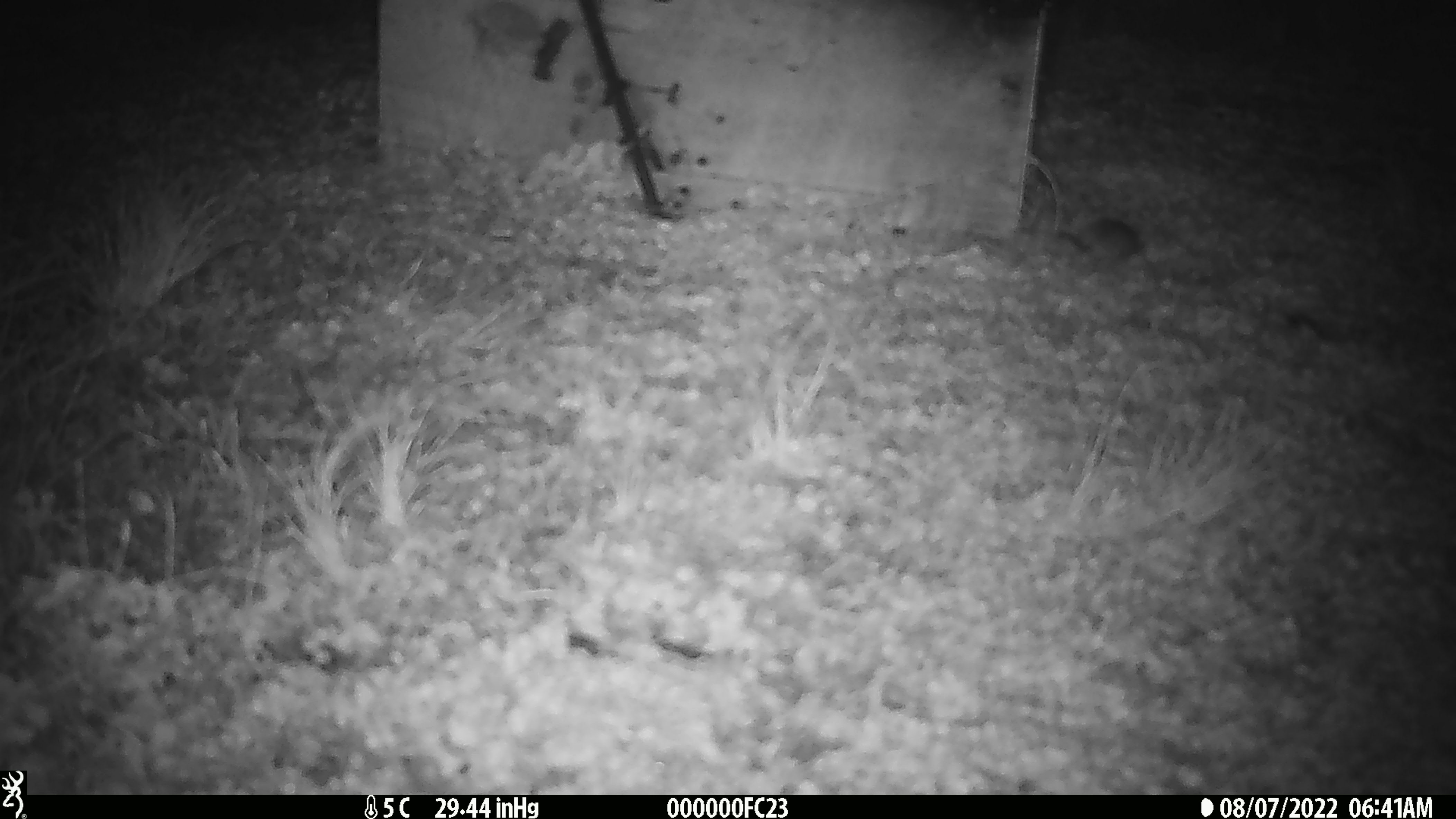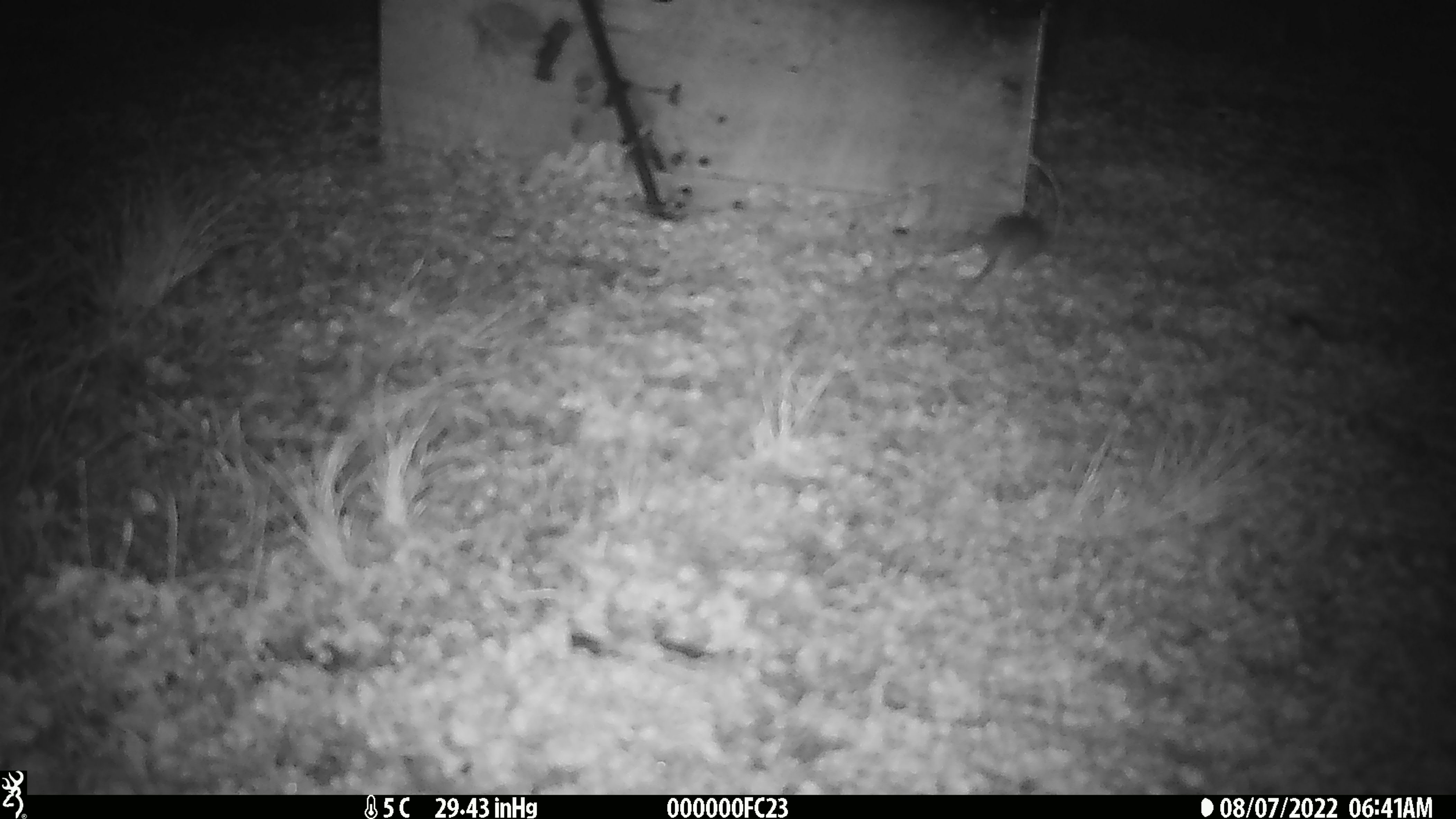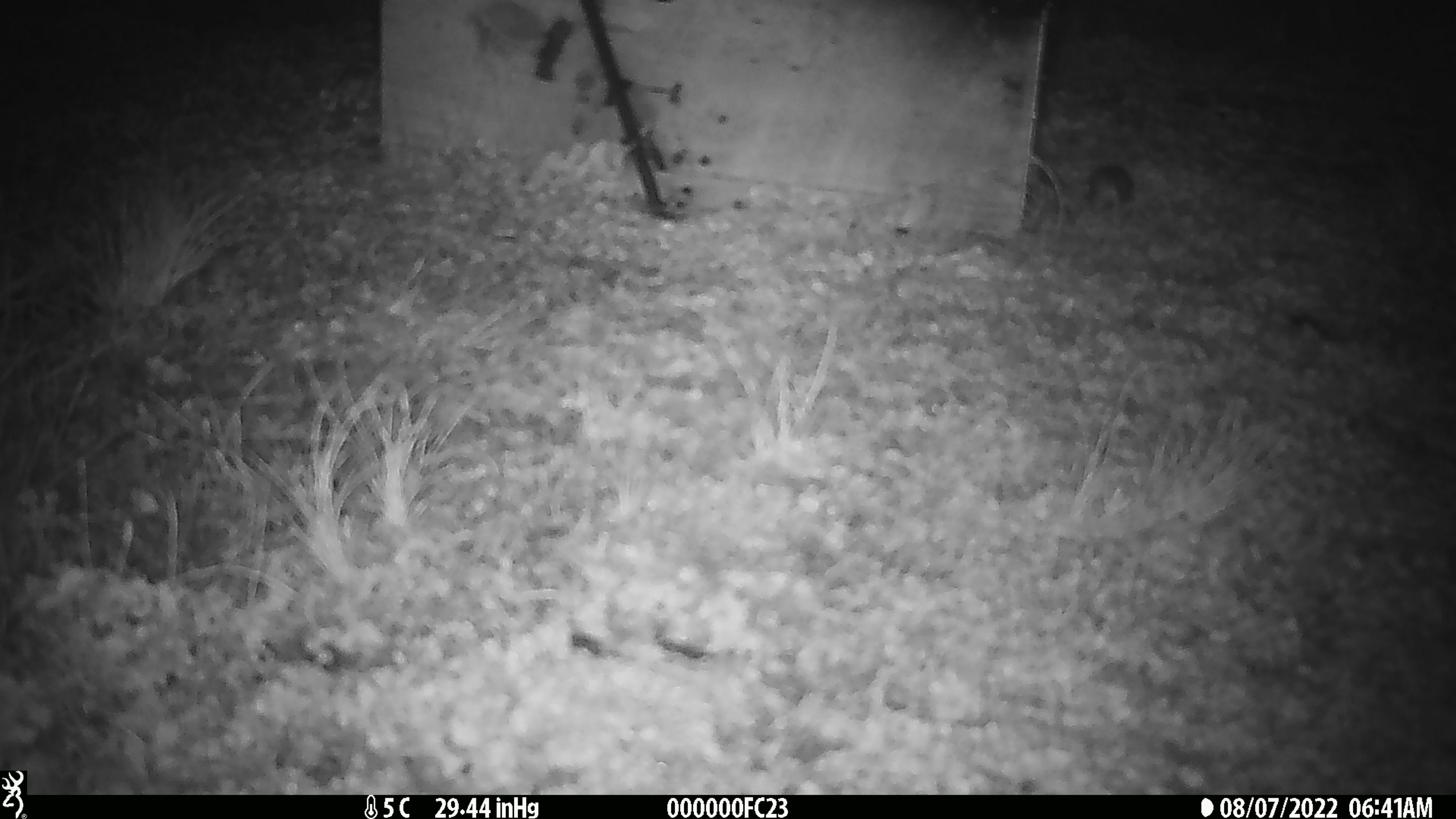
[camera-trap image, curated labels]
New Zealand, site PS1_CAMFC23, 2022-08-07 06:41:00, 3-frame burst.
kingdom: Animalia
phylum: Chordata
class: Mammalia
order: Rodentia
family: Muridae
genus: Mus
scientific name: Mus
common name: mouse